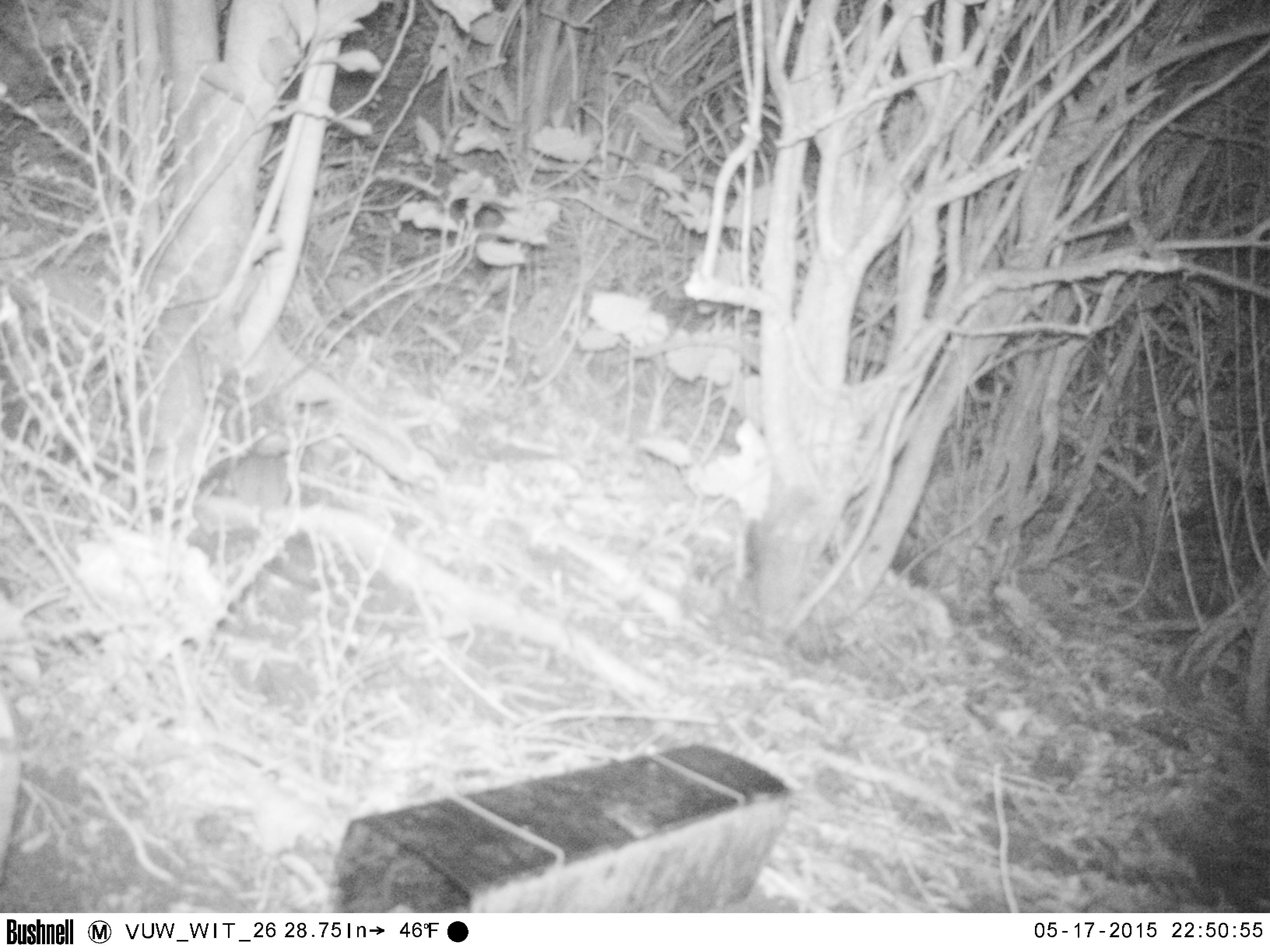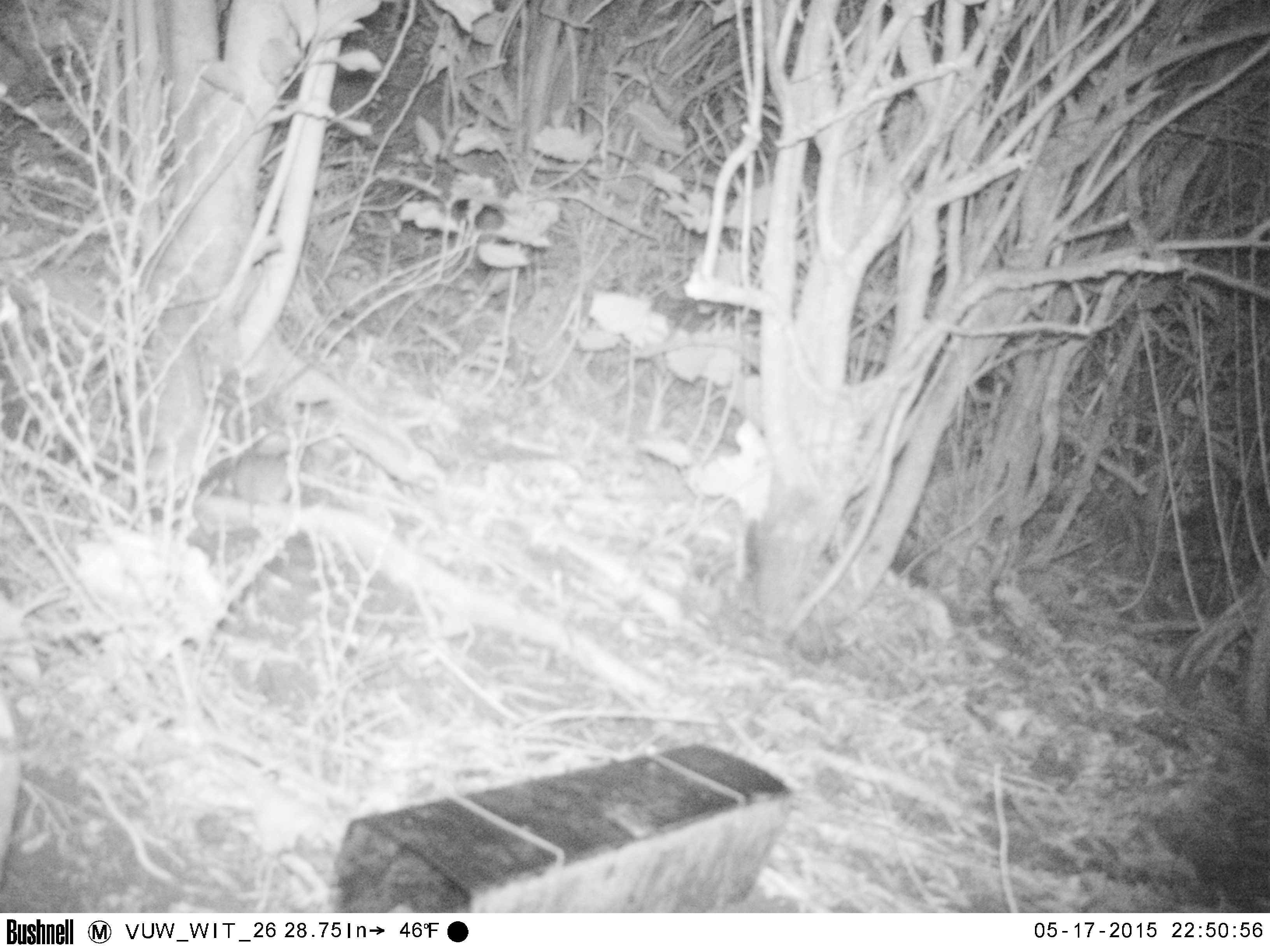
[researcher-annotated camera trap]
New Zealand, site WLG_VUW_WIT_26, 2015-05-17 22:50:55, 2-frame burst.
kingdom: Animalia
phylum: Chordata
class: Mammalia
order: Rodentia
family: Muridae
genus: Rattus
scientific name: Rattus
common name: rat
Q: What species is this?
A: Rat (Rattus).